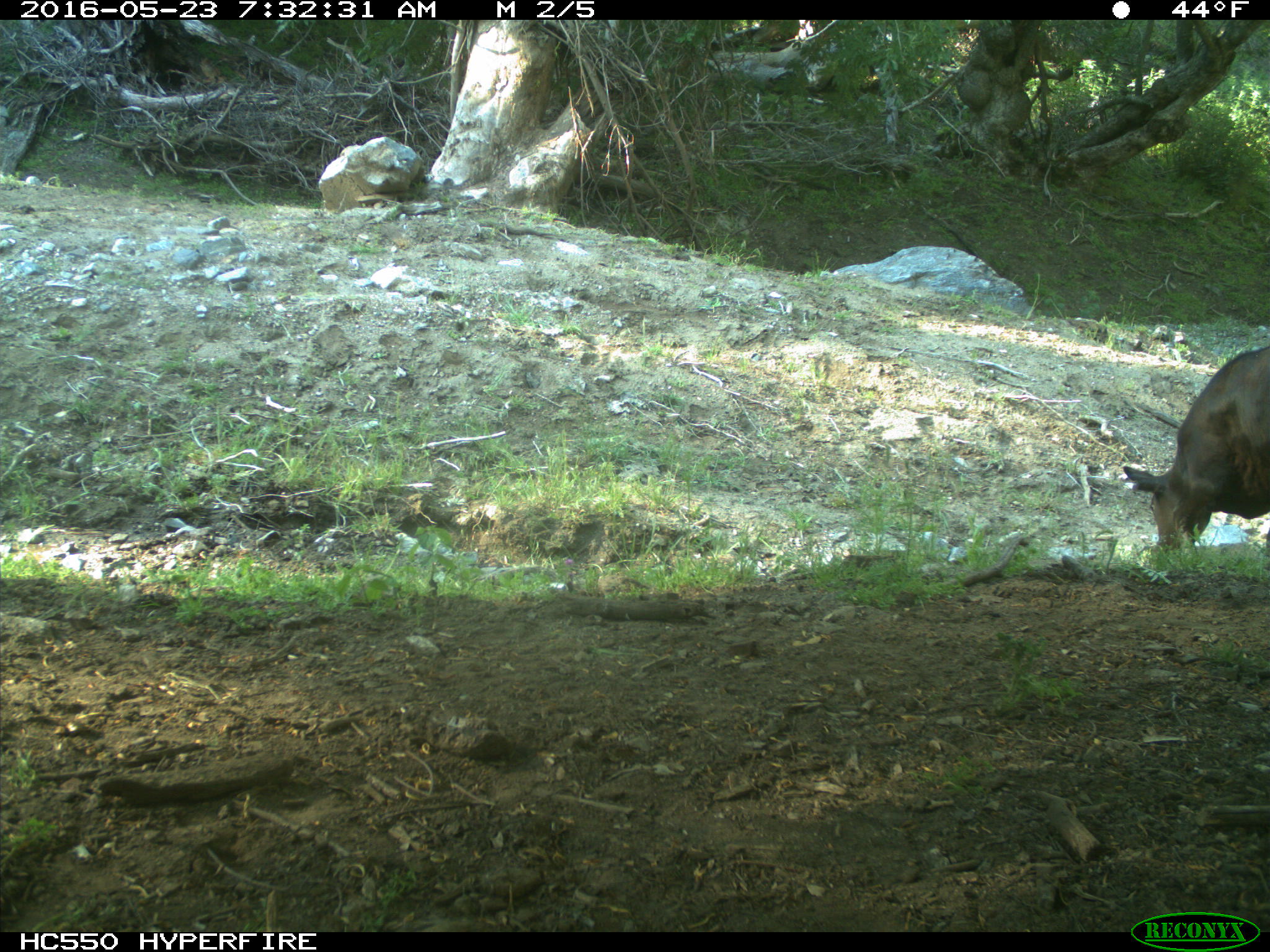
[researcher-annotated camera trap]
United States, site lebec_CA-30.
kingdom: Animalia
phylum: Chordata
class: Mammalia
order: Artiodactyla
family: Bovidae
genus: Bos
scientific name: Bos taurus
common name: domestic cow